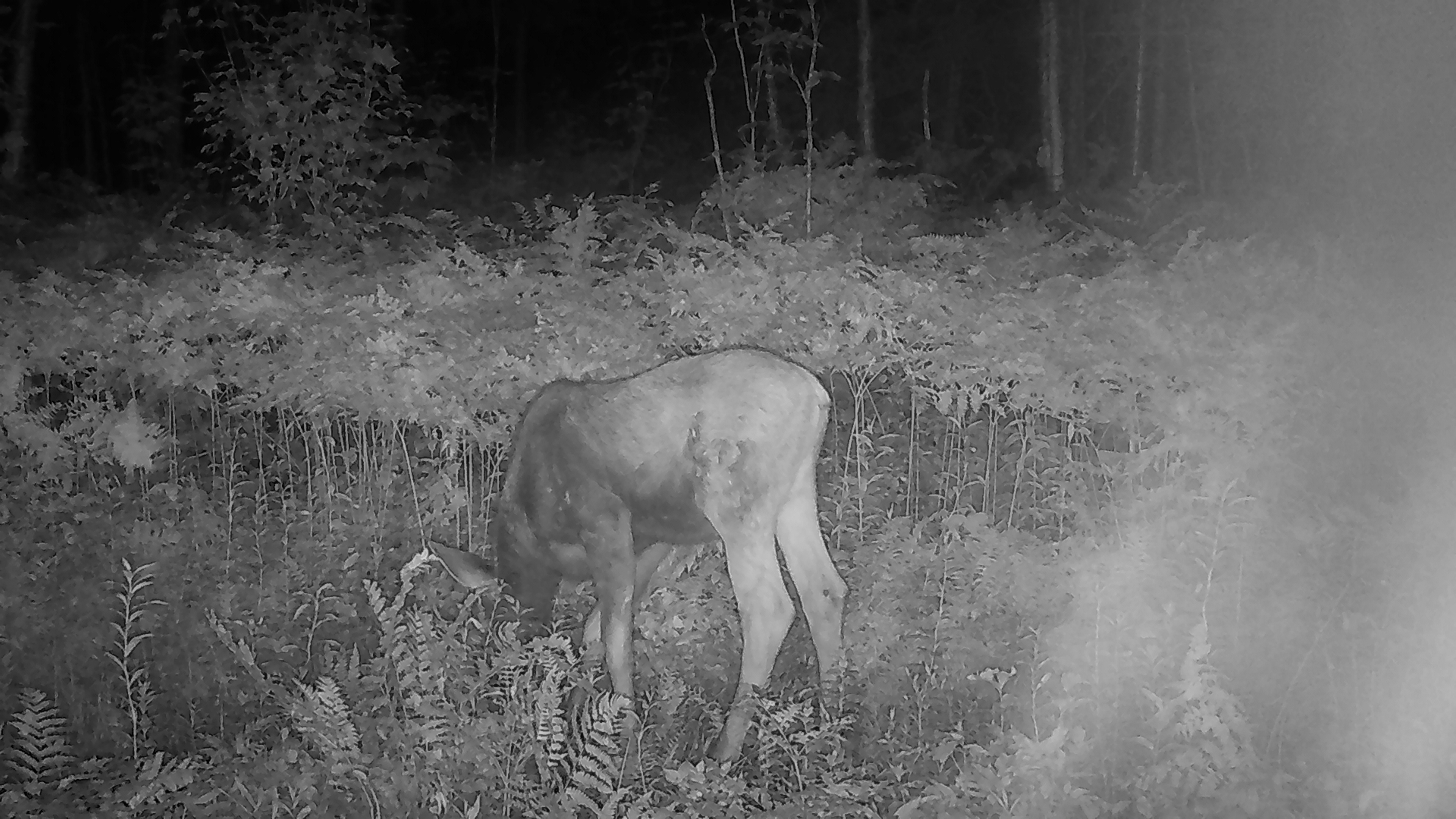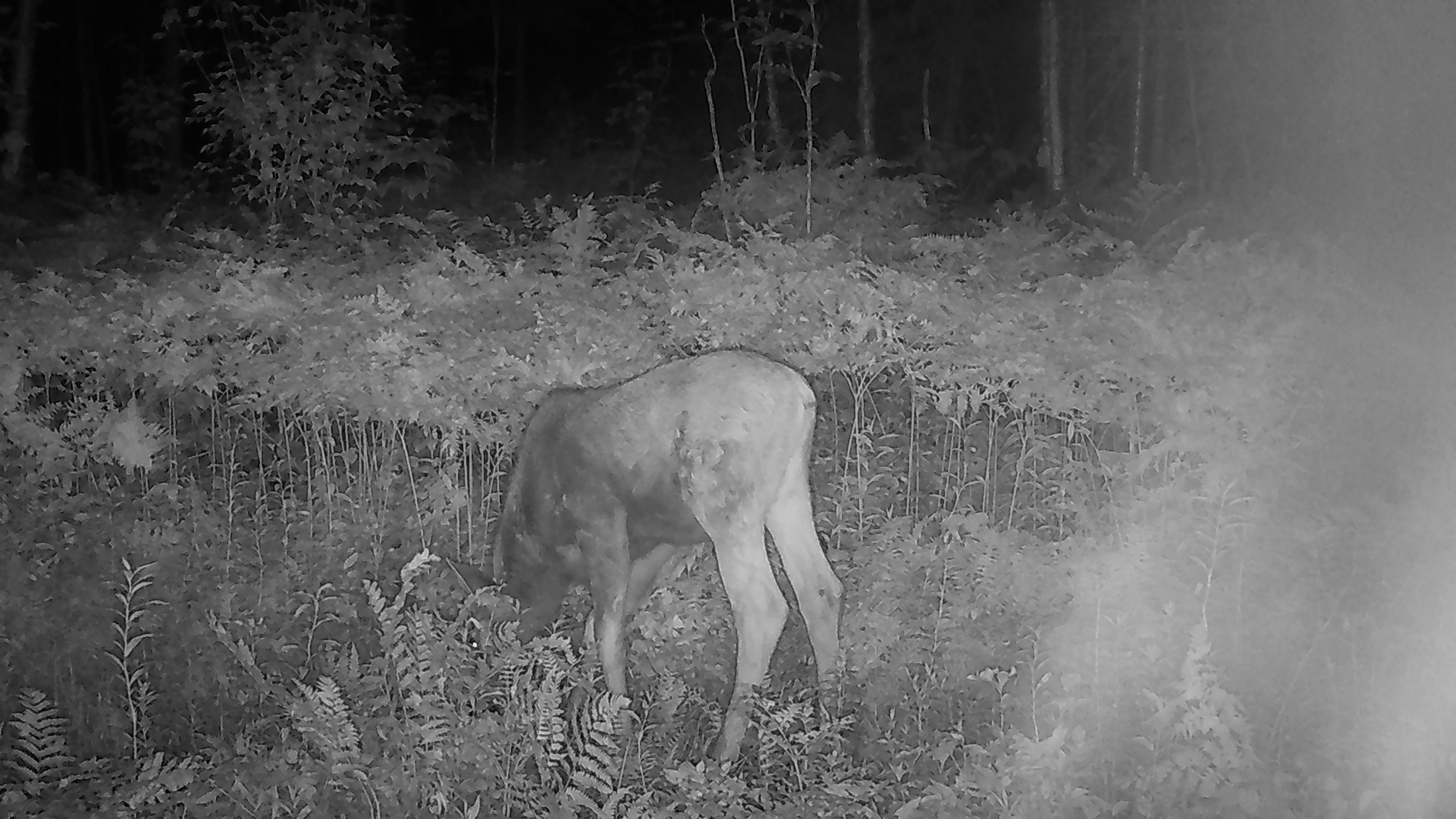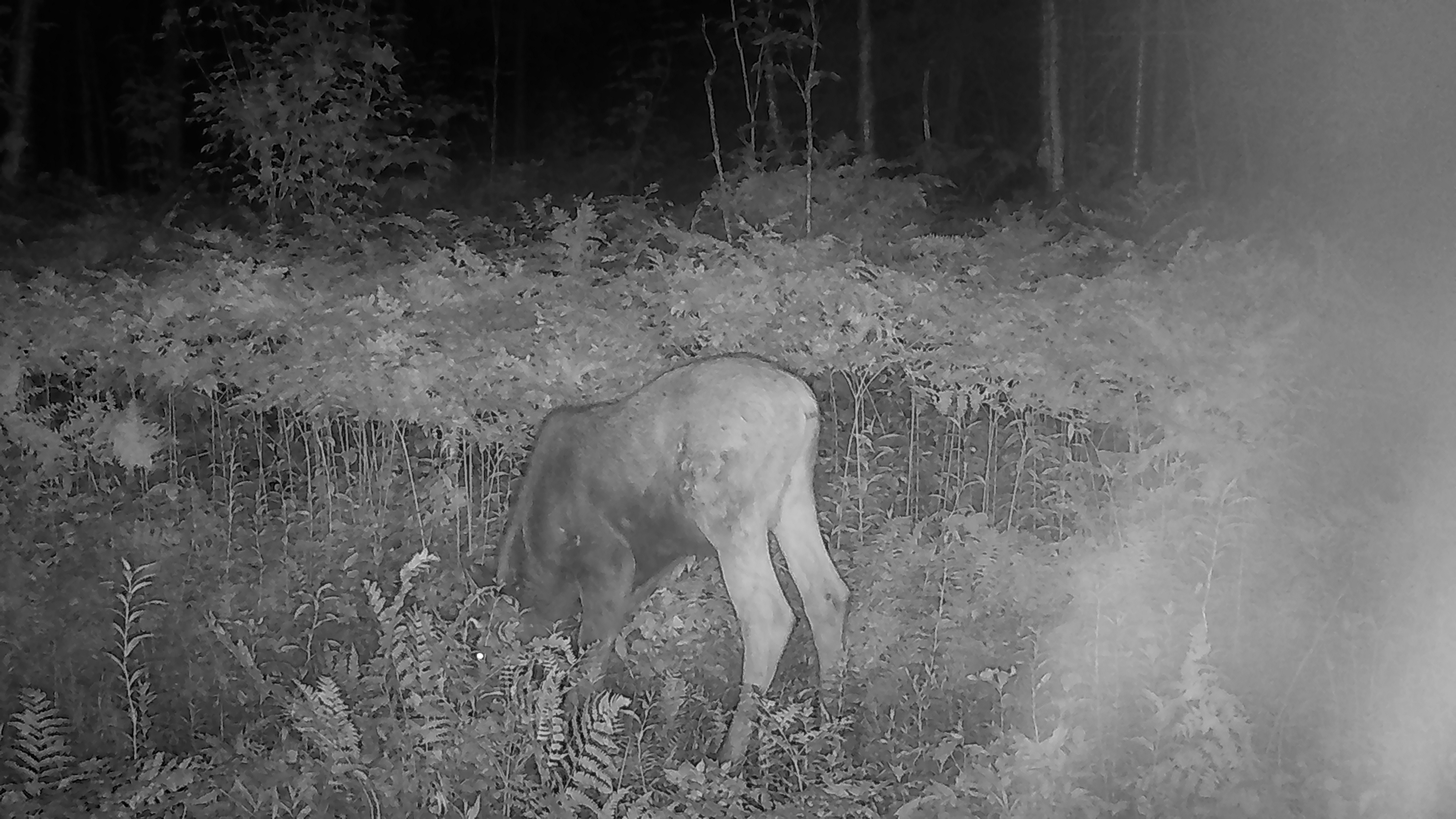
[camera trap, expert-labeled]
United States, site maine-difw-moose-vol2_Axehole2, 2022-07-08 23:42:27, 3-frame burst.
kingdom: Animalia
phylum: Chordata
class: Mammalia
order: Artiodactyla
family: Cervidae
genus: Alces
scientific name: Alces alces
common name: moose